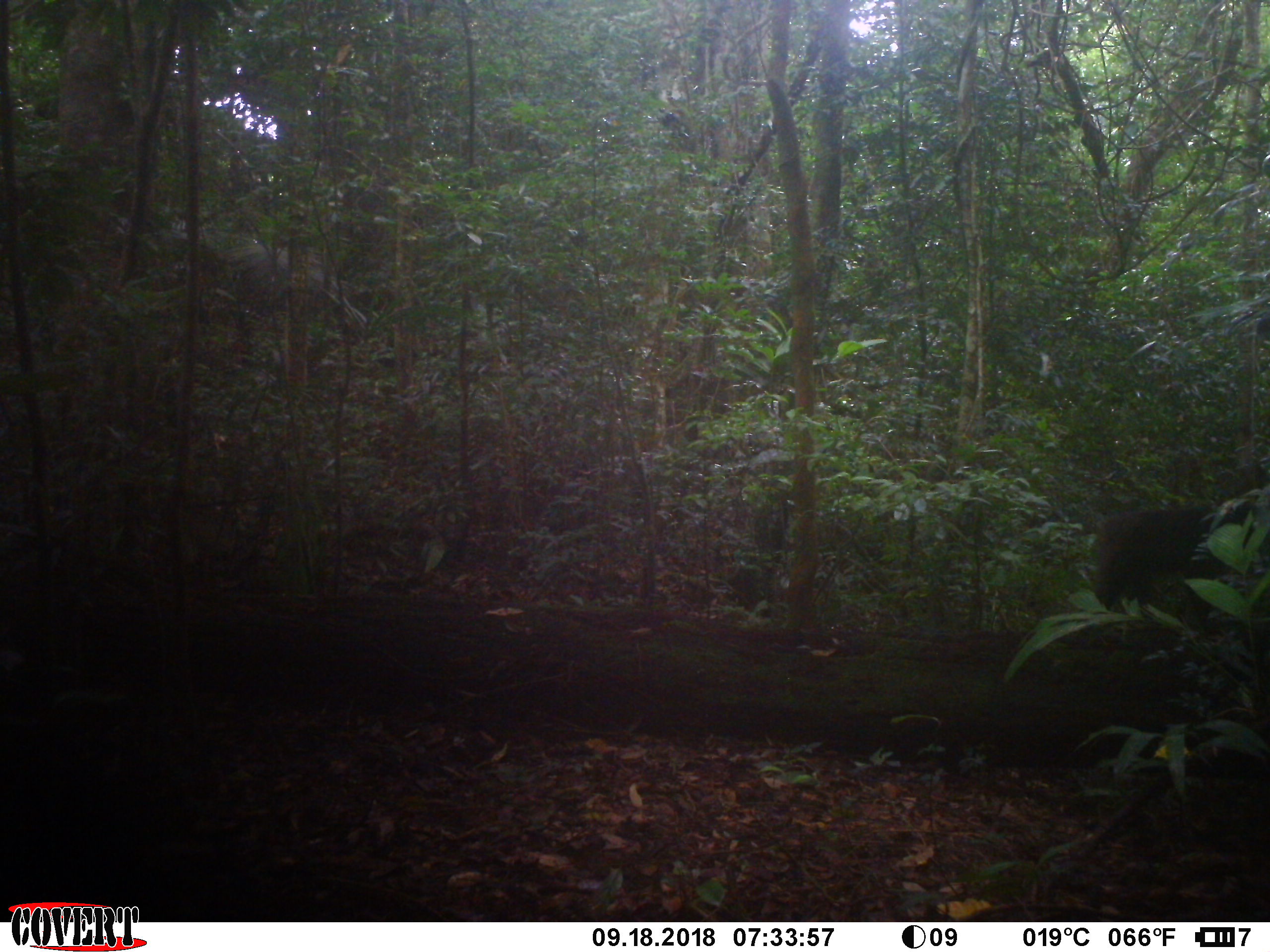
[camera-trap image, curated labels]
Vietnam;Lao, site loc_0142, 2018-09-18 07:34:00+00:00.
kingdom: Animalia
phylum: Chordata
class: Mammalia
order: Primates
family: Cercopithecidae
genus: Macaca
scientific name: Macaca arctoides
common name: stump-tailed macaque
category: stump tailed macaque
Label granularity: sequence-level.